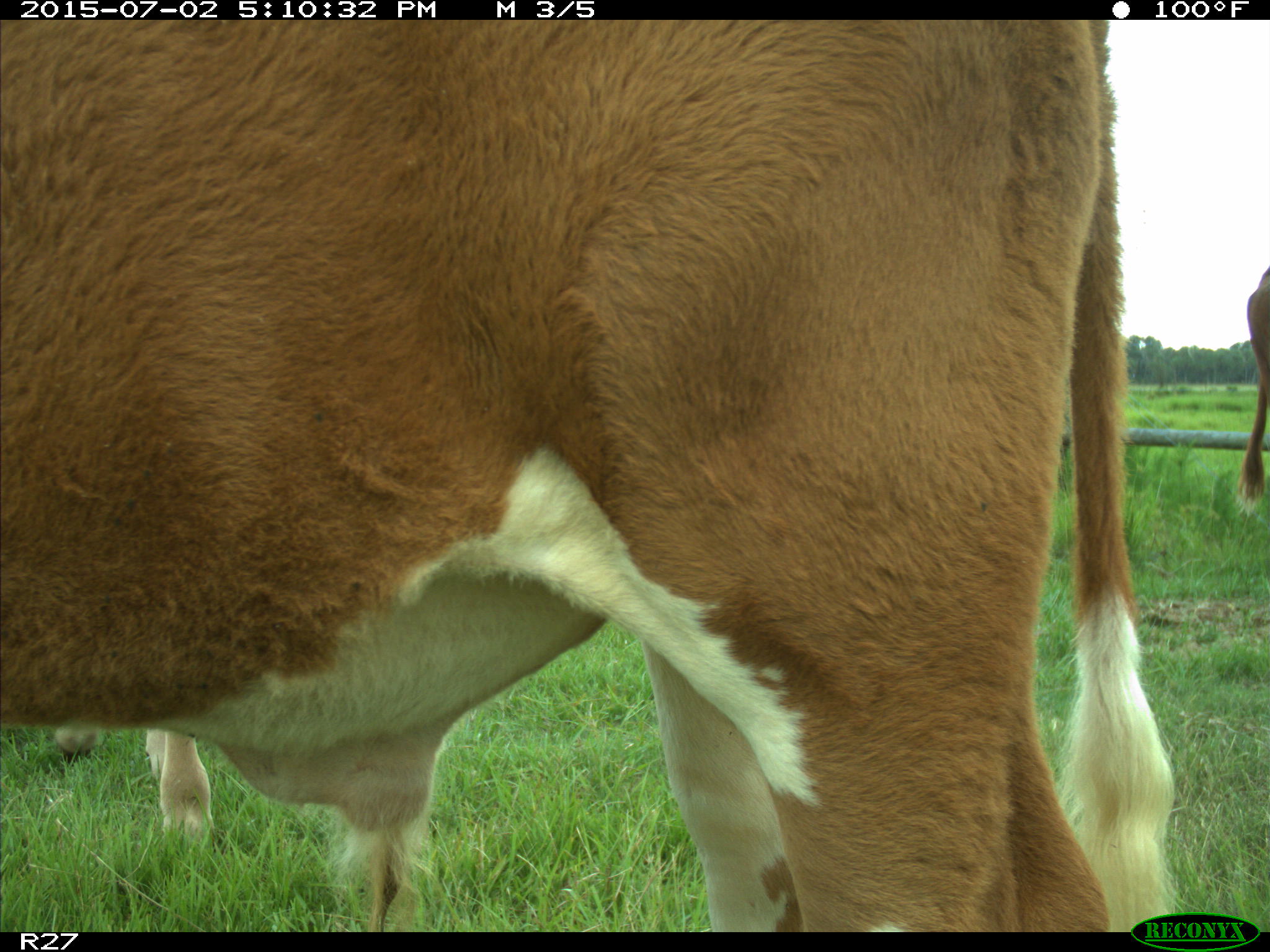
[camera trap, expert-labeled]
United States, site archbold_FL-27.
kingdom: Animalia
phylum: Chordata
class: Mammalia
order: Artiodactyla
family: Bovidae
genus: Bos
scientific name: Bos taurus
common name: domestic cow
Bos taurus (domestic cow).